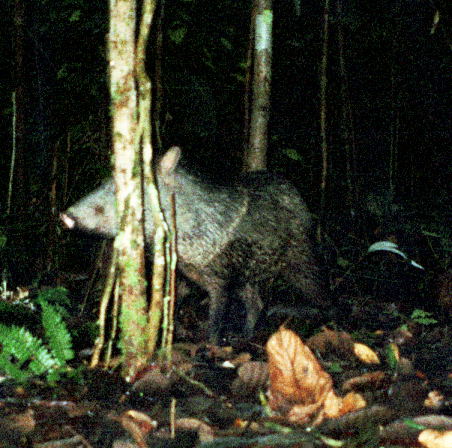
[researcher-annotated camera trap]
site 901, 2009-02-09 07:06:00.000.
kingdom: Animalia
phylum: Chordata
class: Mammalia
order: Artiodactyla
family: Tayassuidae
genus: Pecari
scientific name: Pecari tajacu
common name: collared peccary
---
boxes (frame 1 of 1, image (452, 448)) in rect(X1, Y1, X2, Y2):
pecari tajacu: rect(57, 144, 338, 343)